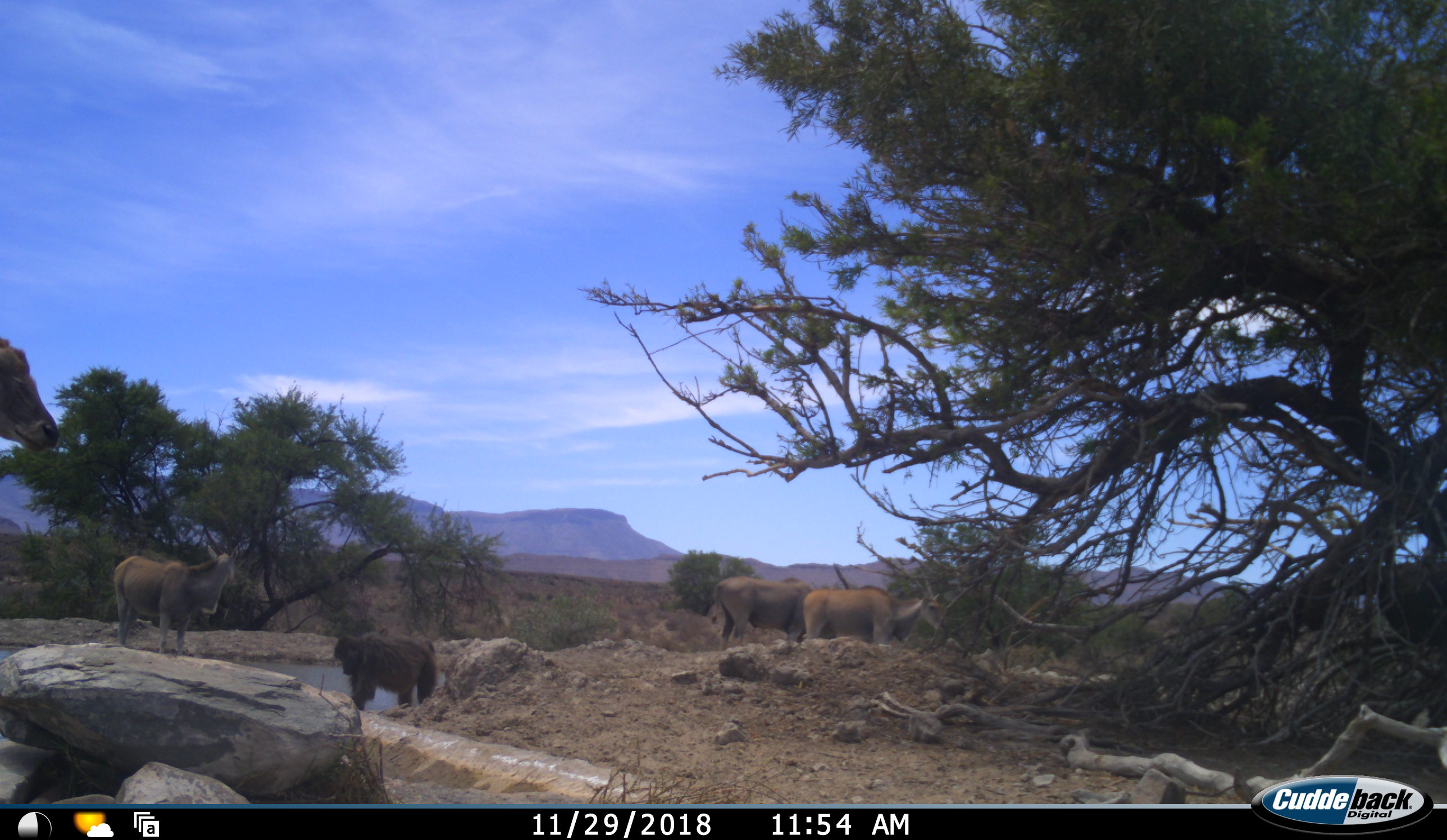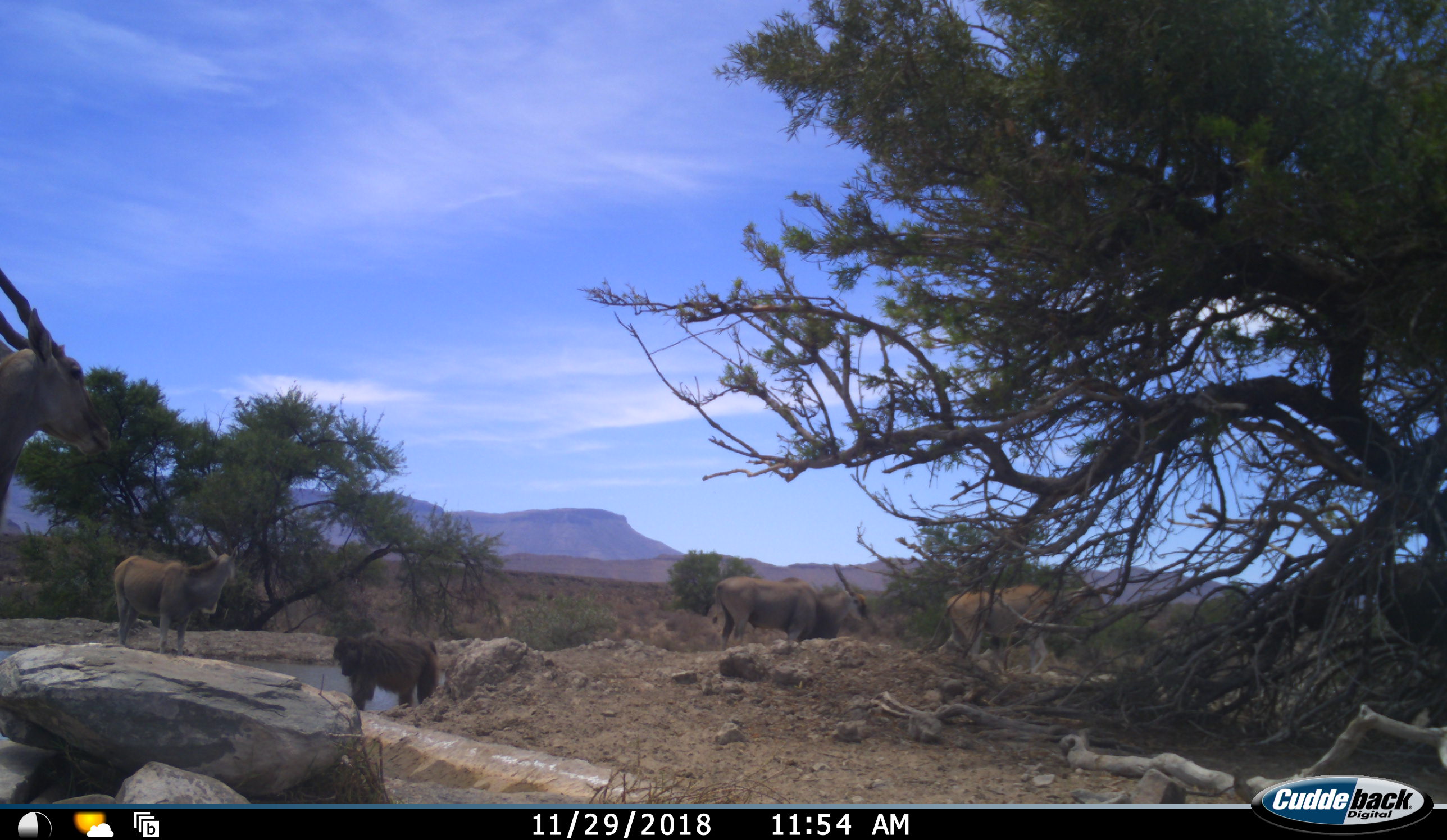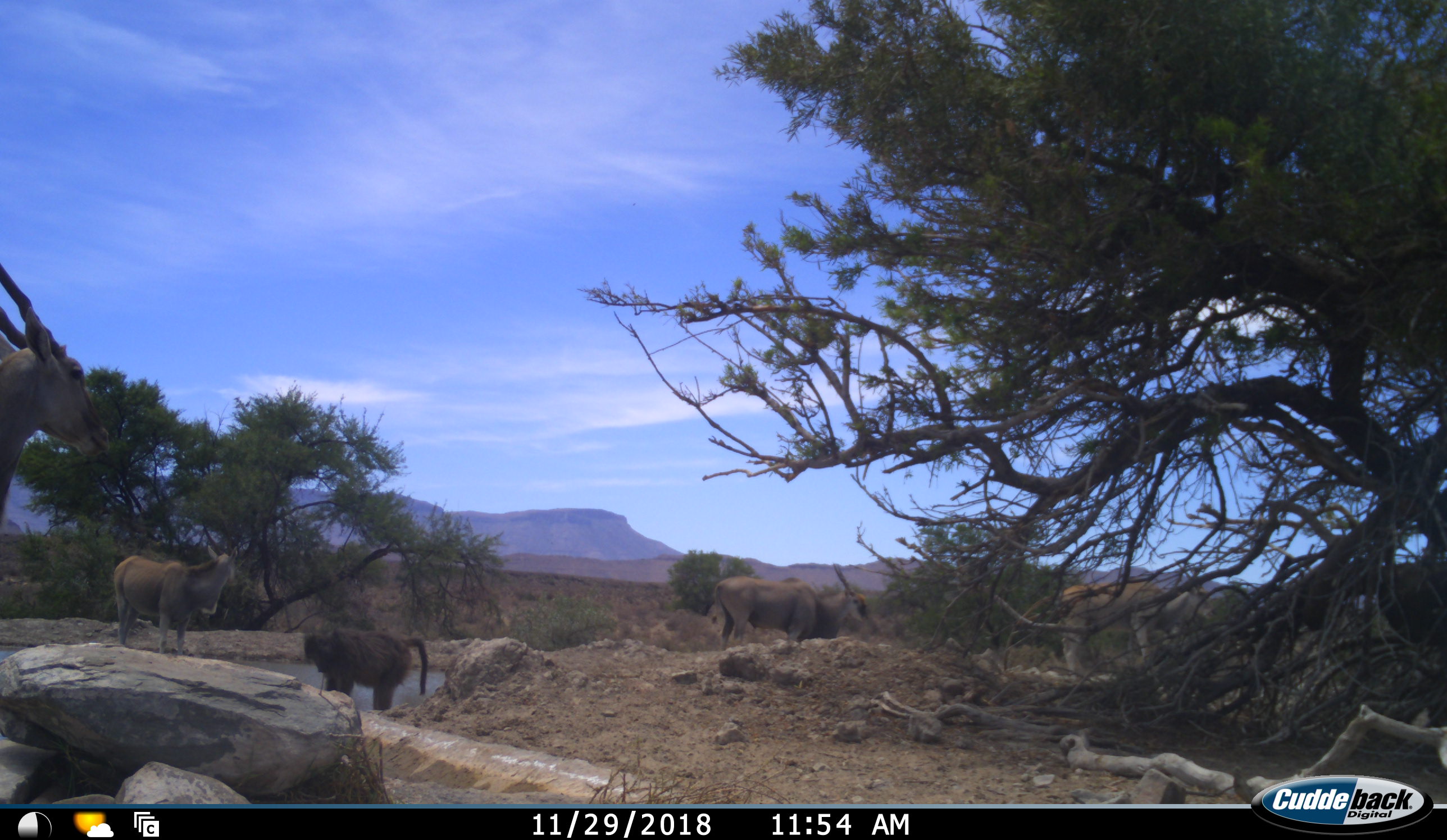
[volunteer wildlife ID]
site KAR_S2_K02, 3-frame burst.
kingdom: Animalia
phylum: Chordata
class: Mammalia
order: Primates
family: Cercopithecidae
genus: Papio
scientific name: Papio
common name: baboon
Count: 1.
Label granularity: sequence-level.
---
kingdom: Animalia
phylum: Chordata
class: Mammalia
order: Artiodactyla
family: Bovidae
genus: Tragelaphus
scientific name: Tragelaphus oryx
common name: eland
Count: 4.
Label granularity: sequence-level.